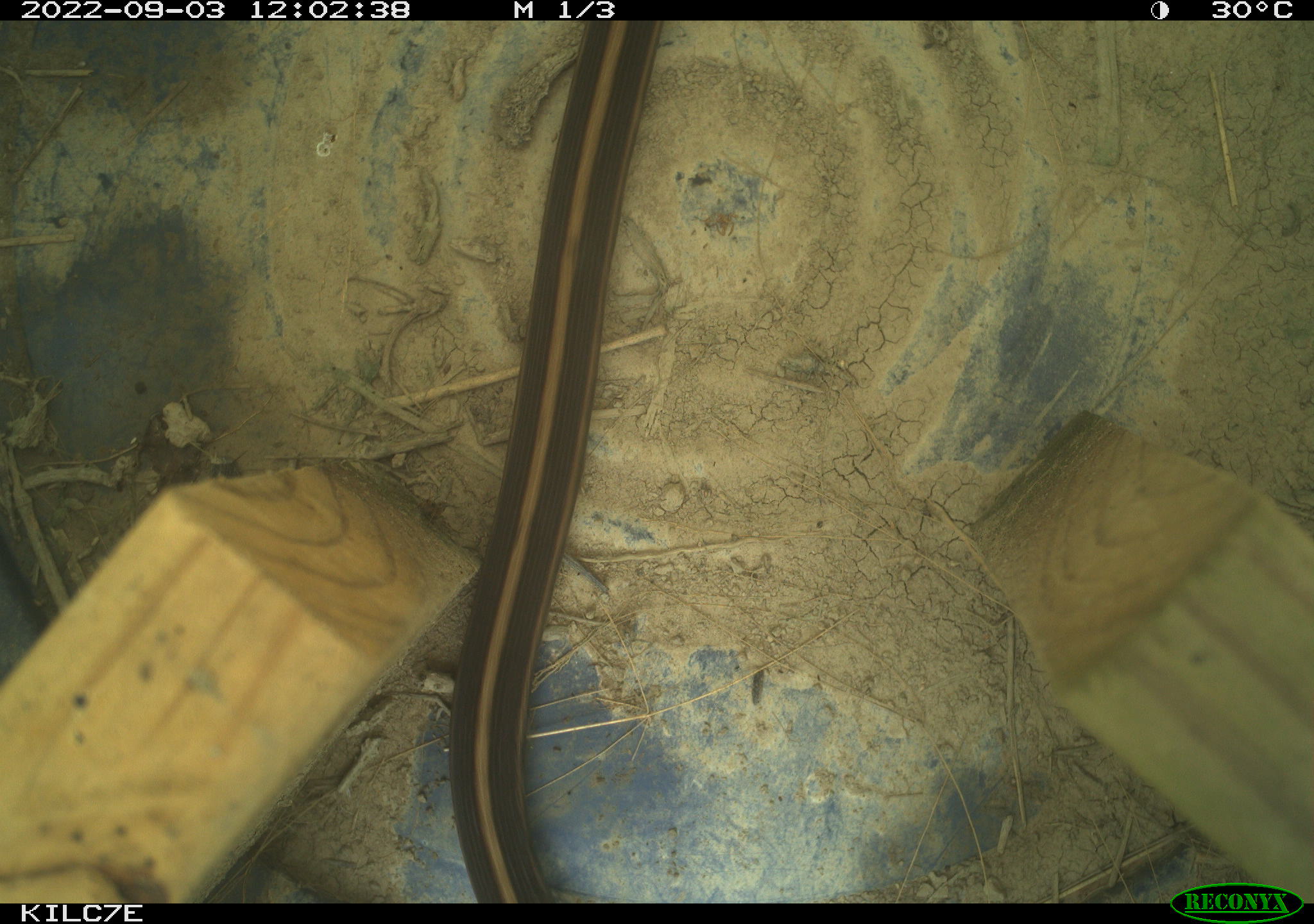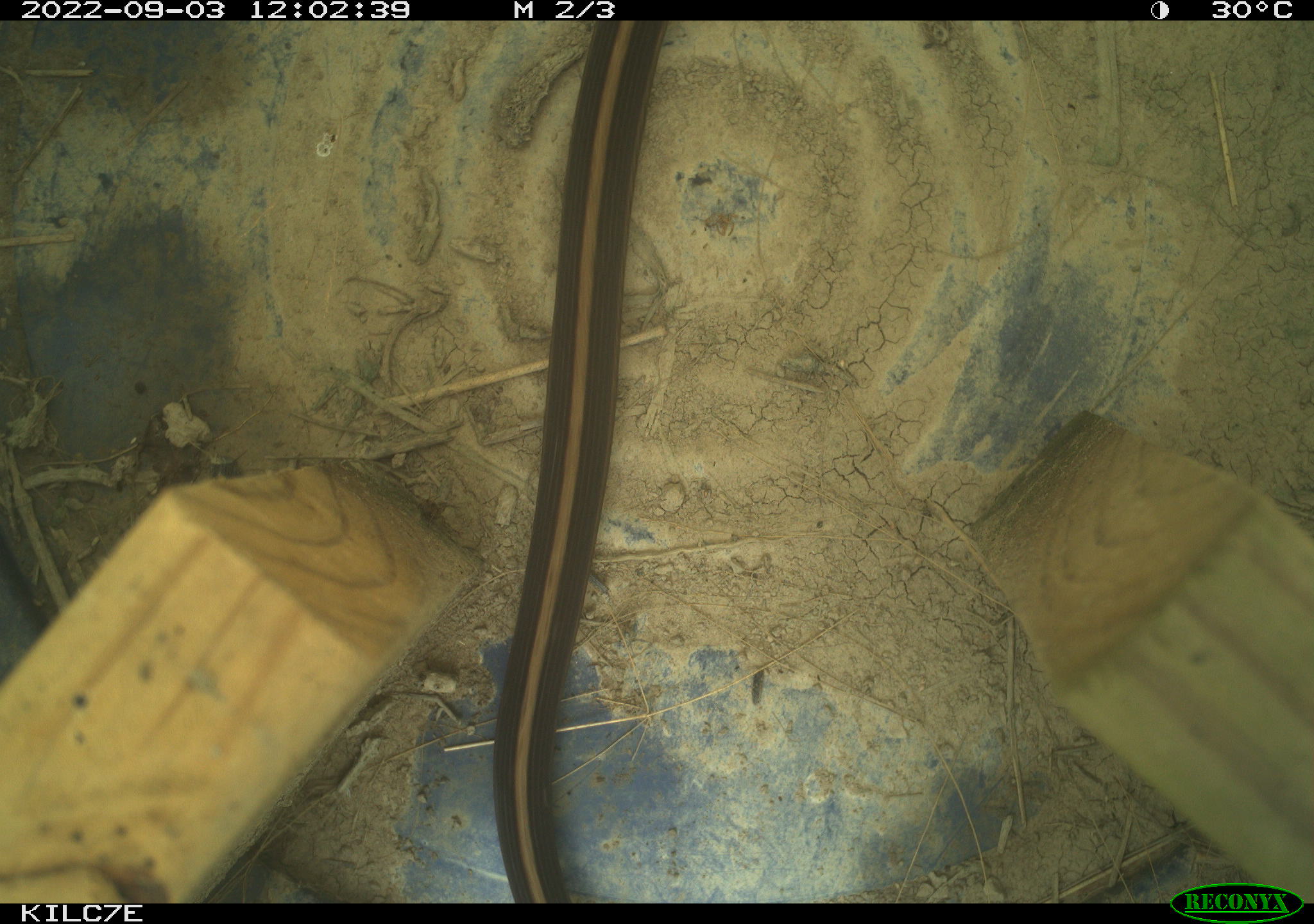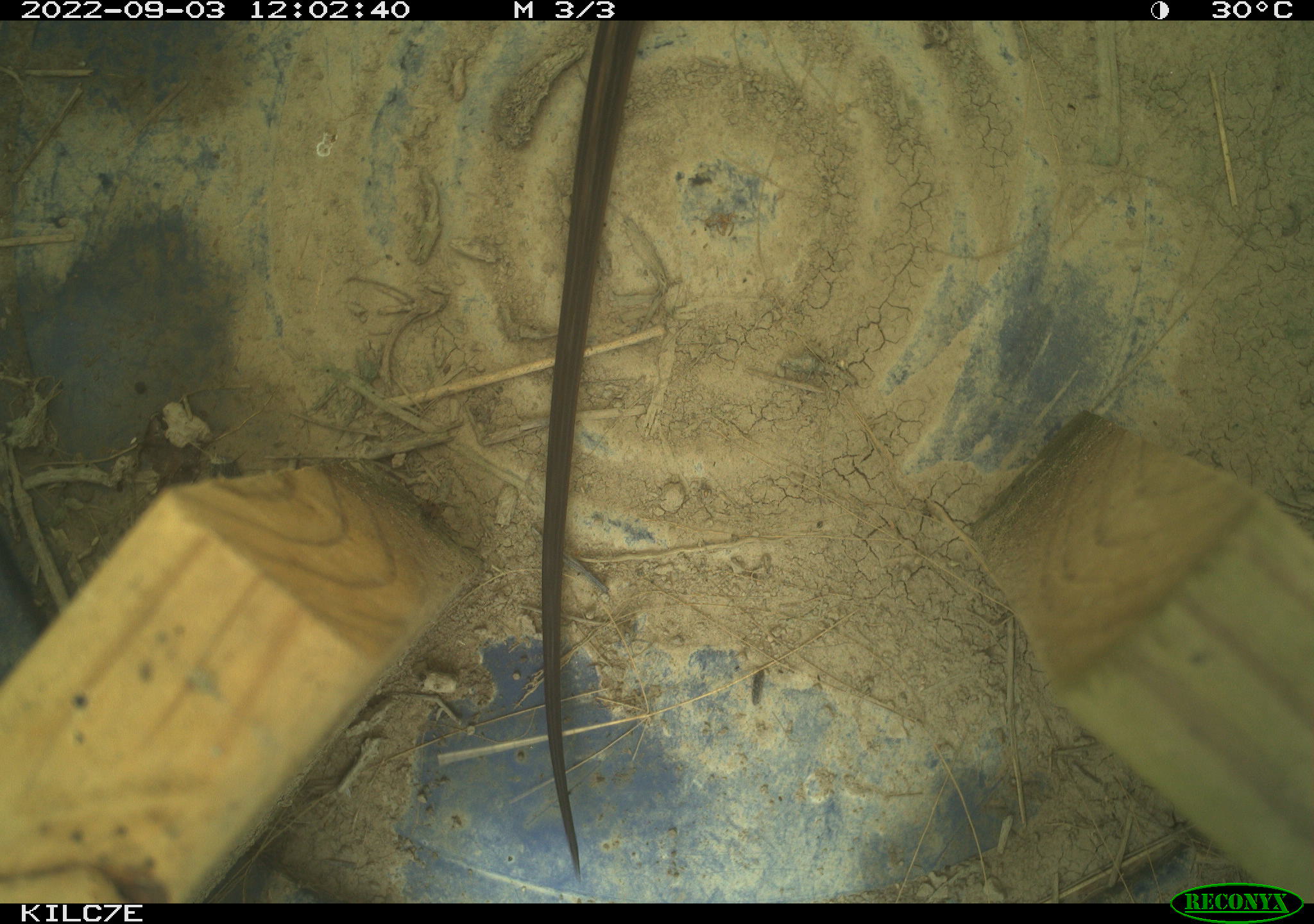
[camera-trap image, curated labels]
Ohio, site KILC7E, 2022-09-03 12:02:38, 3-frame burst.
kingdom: Animalia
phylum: Chordata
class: Reptilia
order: Squamata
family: Colubridae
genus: Thamnophis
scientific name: Thamnophis sirtalis sirtalis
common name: eastern gartersnake